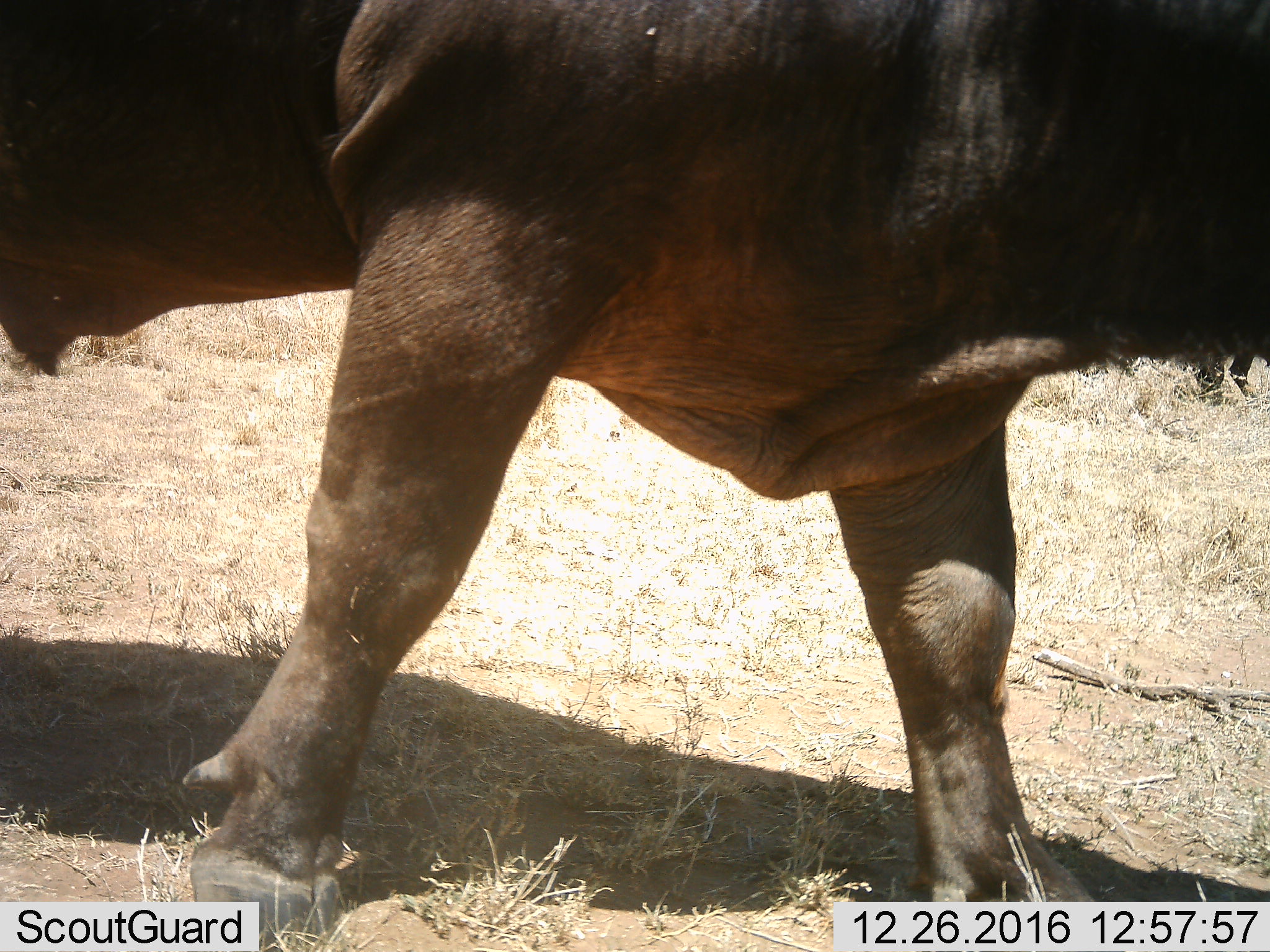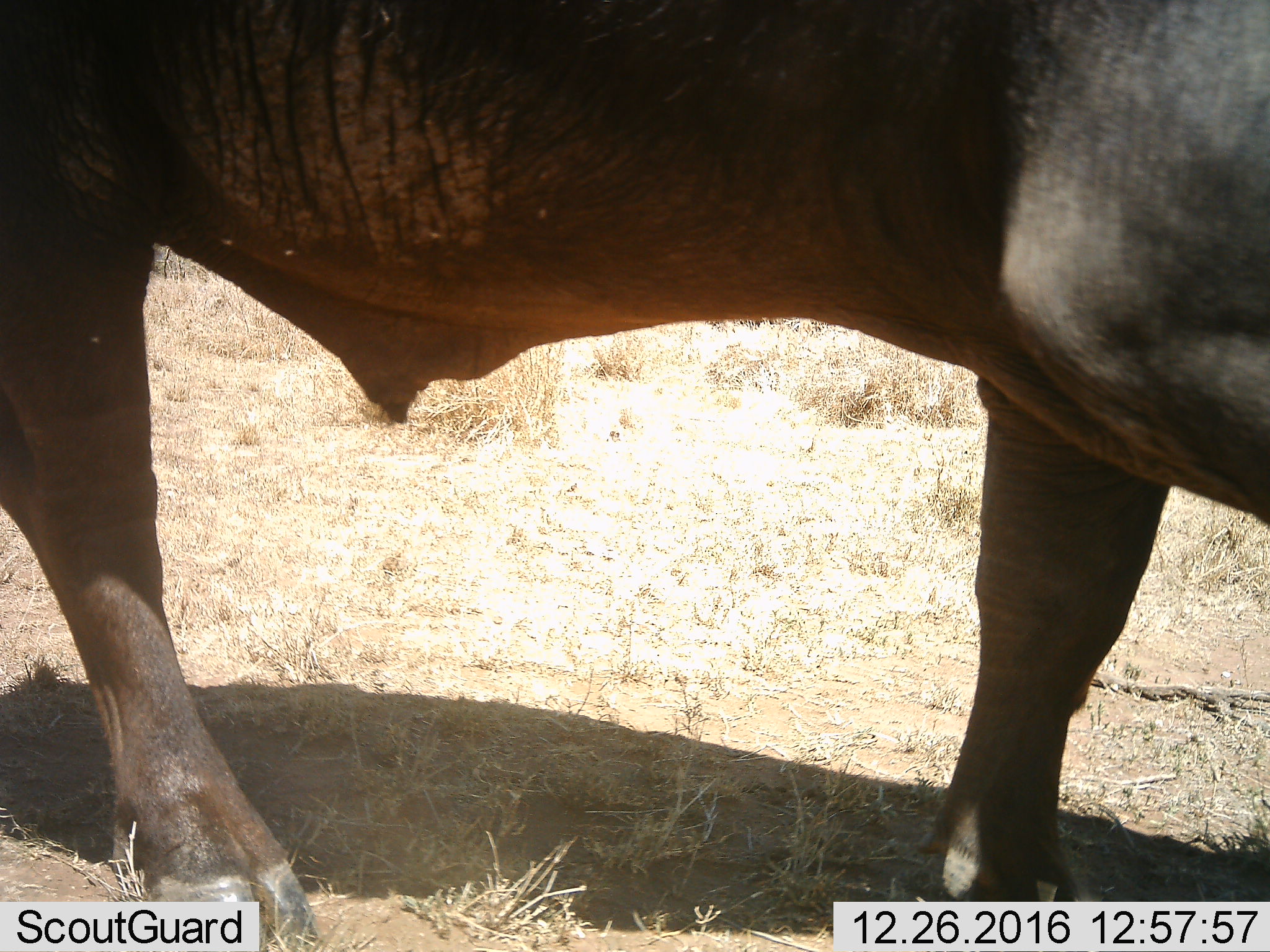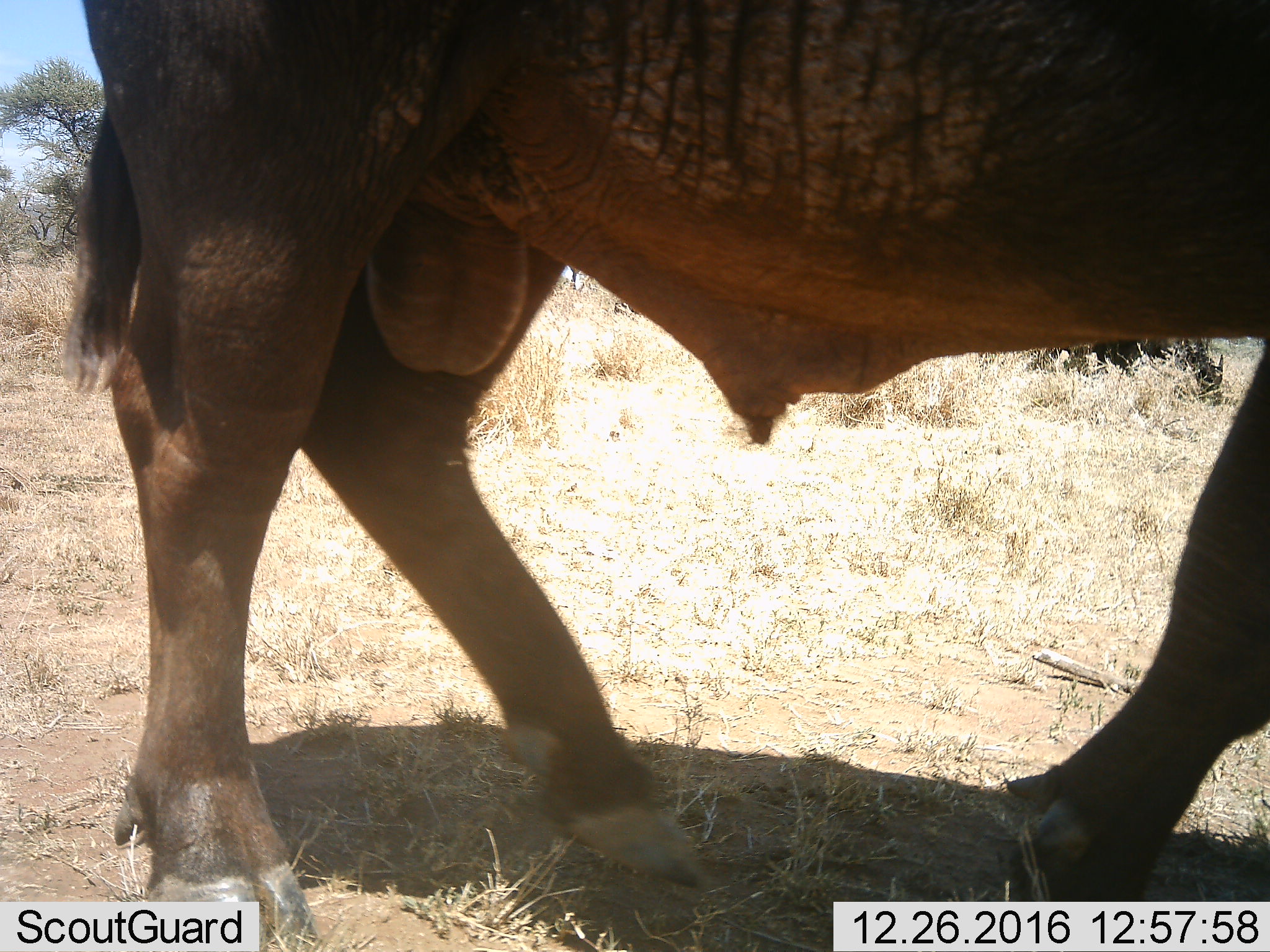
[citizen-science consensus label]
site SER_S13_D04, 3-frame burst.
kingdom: Animalia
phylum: Chordata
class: Mammalia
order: Artiodactyla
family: Bovidae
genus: Syncerus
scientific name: Syncerus caffer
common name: african buffalo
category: buffalo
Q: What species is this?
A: Buffalo (african buffalo) (Syncerus caffer).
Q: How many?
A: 1.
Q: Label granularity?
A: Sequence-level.